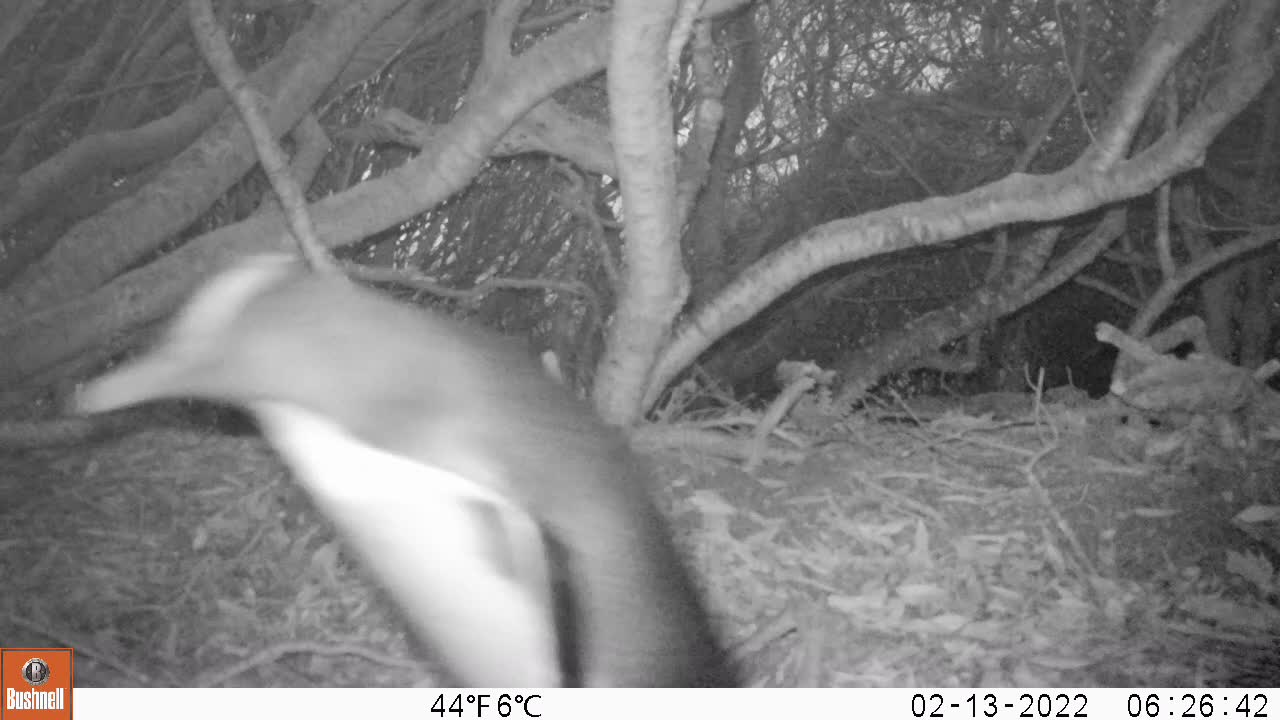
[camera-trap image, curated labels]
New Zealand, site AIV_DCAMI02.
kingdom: Animalia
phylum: Chordata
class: Aves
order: Sphenisciformes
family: Spheniscidae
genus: Megadyptes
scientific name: Megadyptes antipodes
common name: yellow-eyed penguin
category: yellow eyed penguin